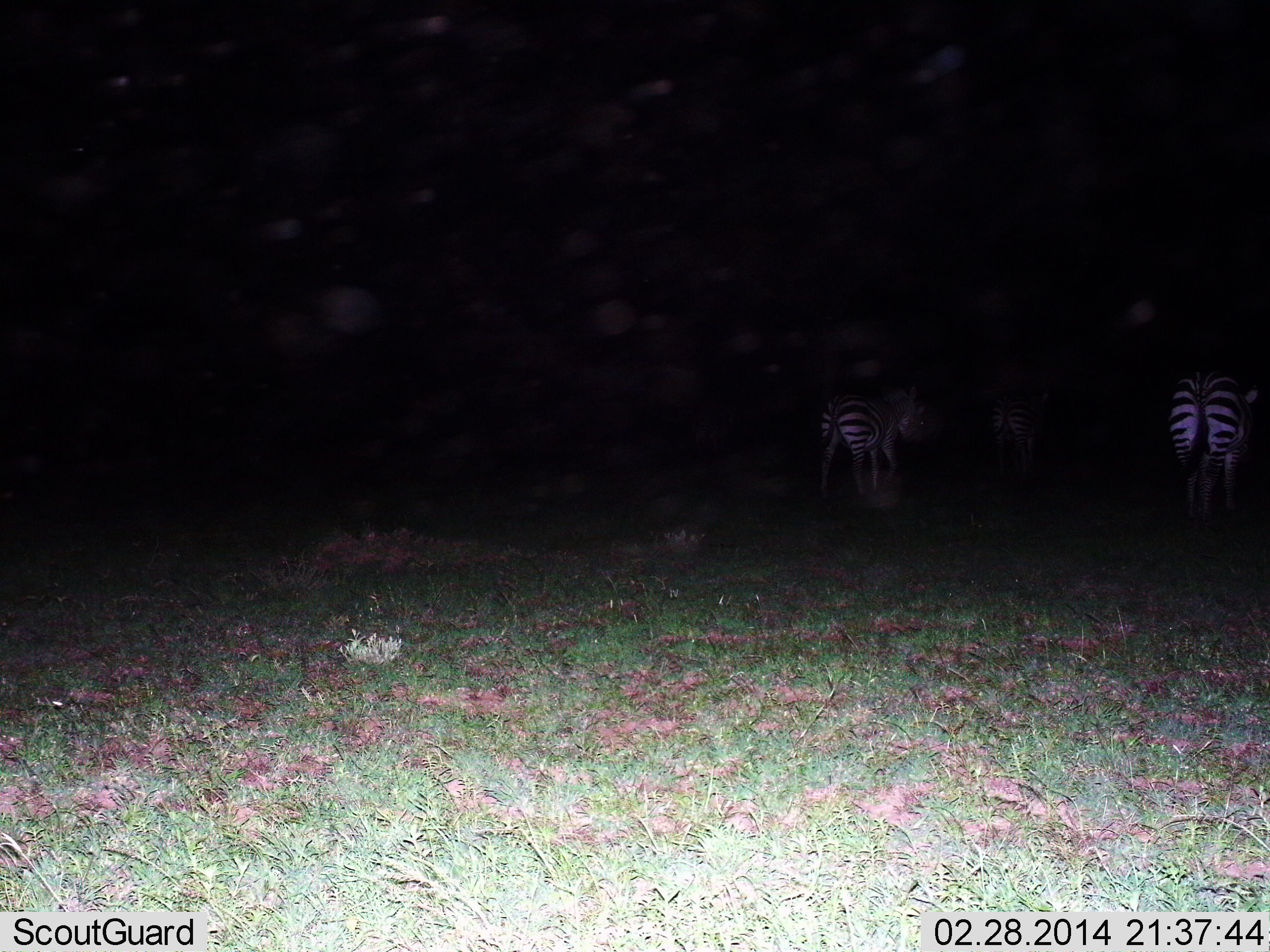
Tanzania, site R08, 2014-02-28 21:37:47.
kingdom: Animalia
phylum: Chordata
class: Mammalia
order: Perissodactyla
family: Equidae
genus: Equus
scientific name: Equus quagga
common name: plains zebra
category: zebra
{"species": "zebra (plains zebra) (Equus quagga)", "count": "3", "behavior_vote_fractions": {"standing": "60%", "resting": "0%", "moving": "50%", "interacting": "0%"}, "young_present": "0%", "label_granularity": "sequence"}